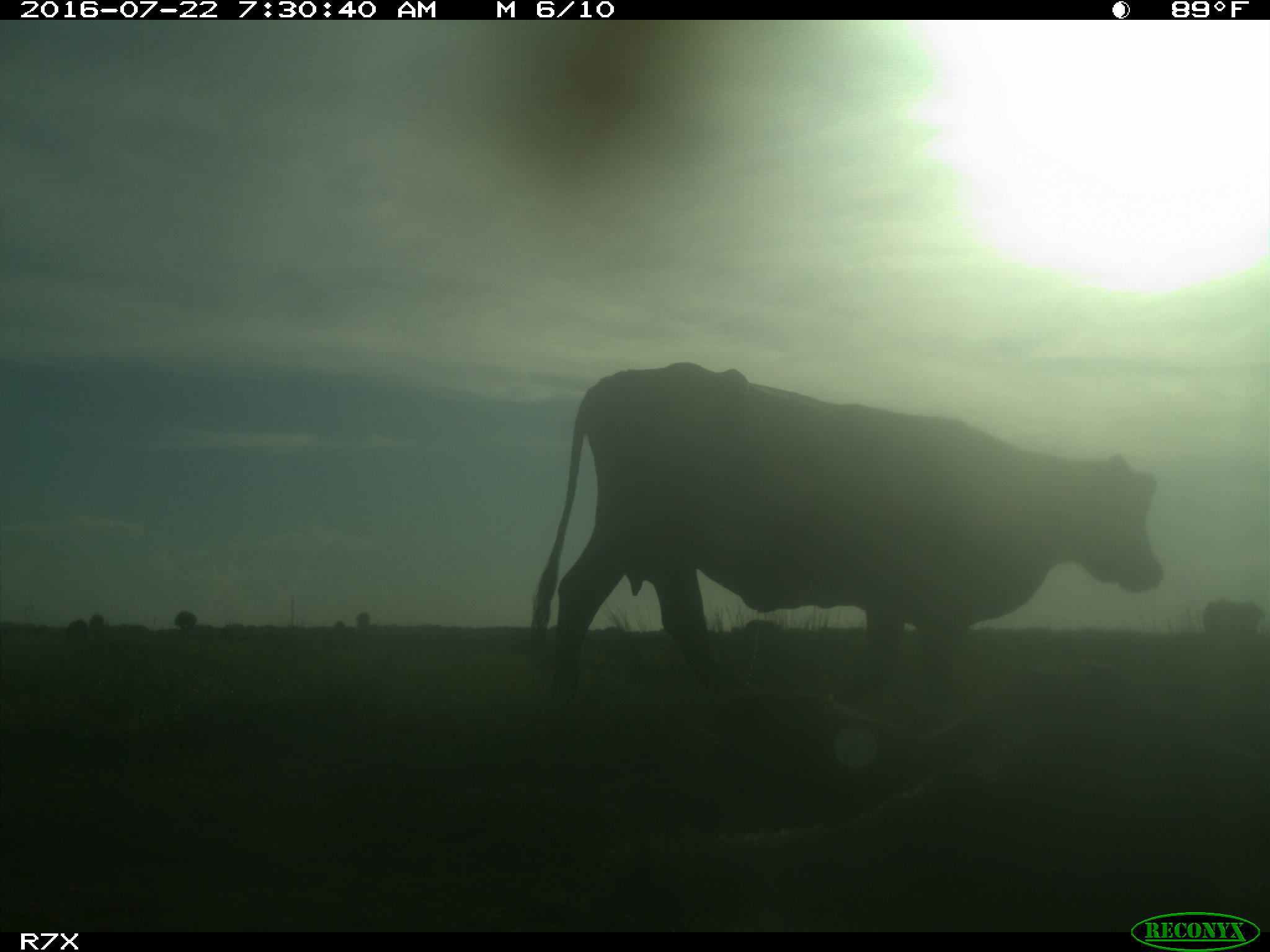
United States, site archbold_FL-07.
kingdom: Animalia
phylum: Chordata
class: Mammalia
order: Artiodactyla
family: Bovidae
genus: Bos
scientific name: Bos taurus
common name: domestic cow